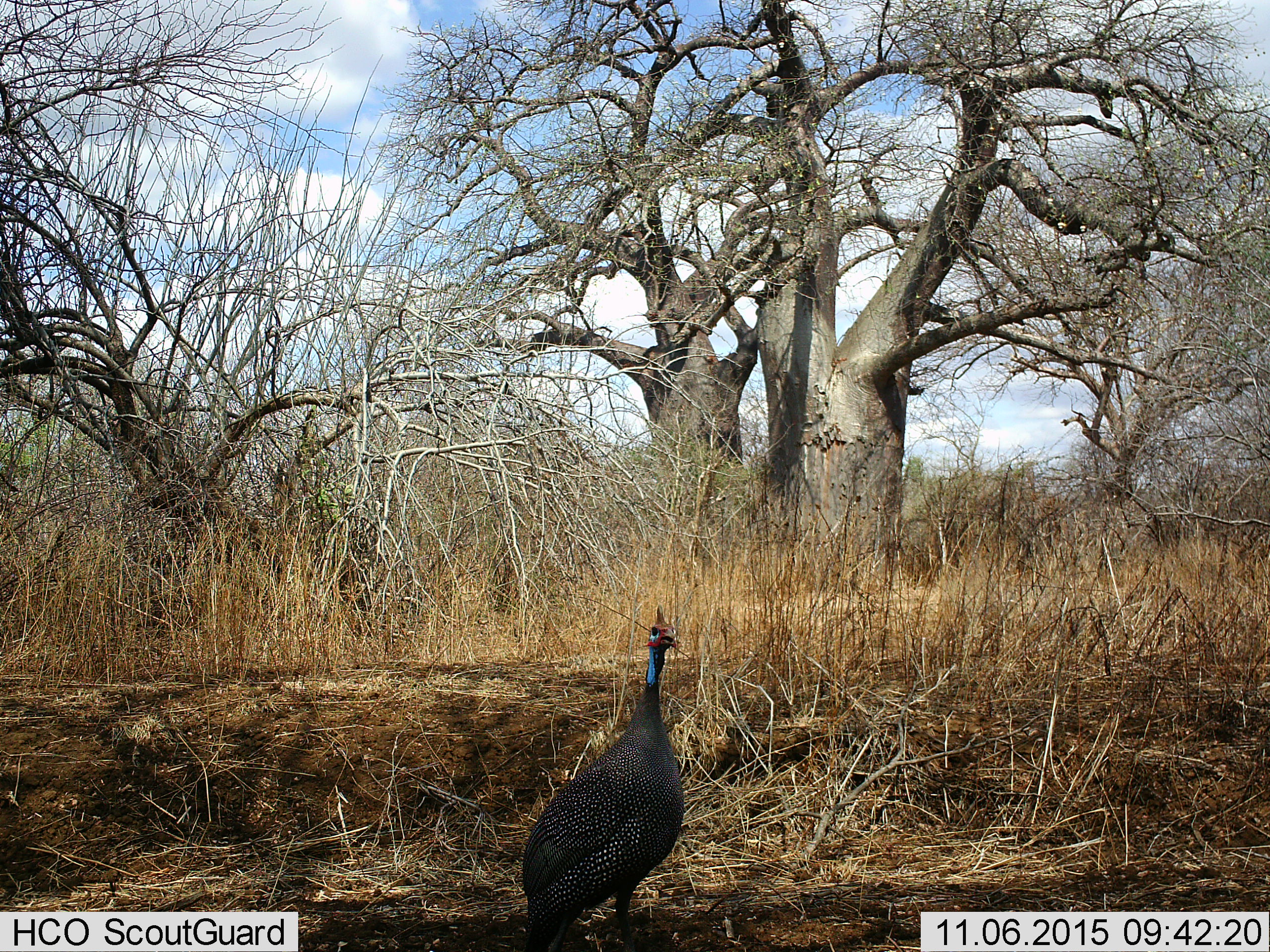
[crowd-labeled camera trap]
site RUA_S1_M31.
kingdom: Animalia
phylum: Chordata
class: Aves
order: Galliformes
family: Numididae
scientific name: Numididae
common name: guineafowl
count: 1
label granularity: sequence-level